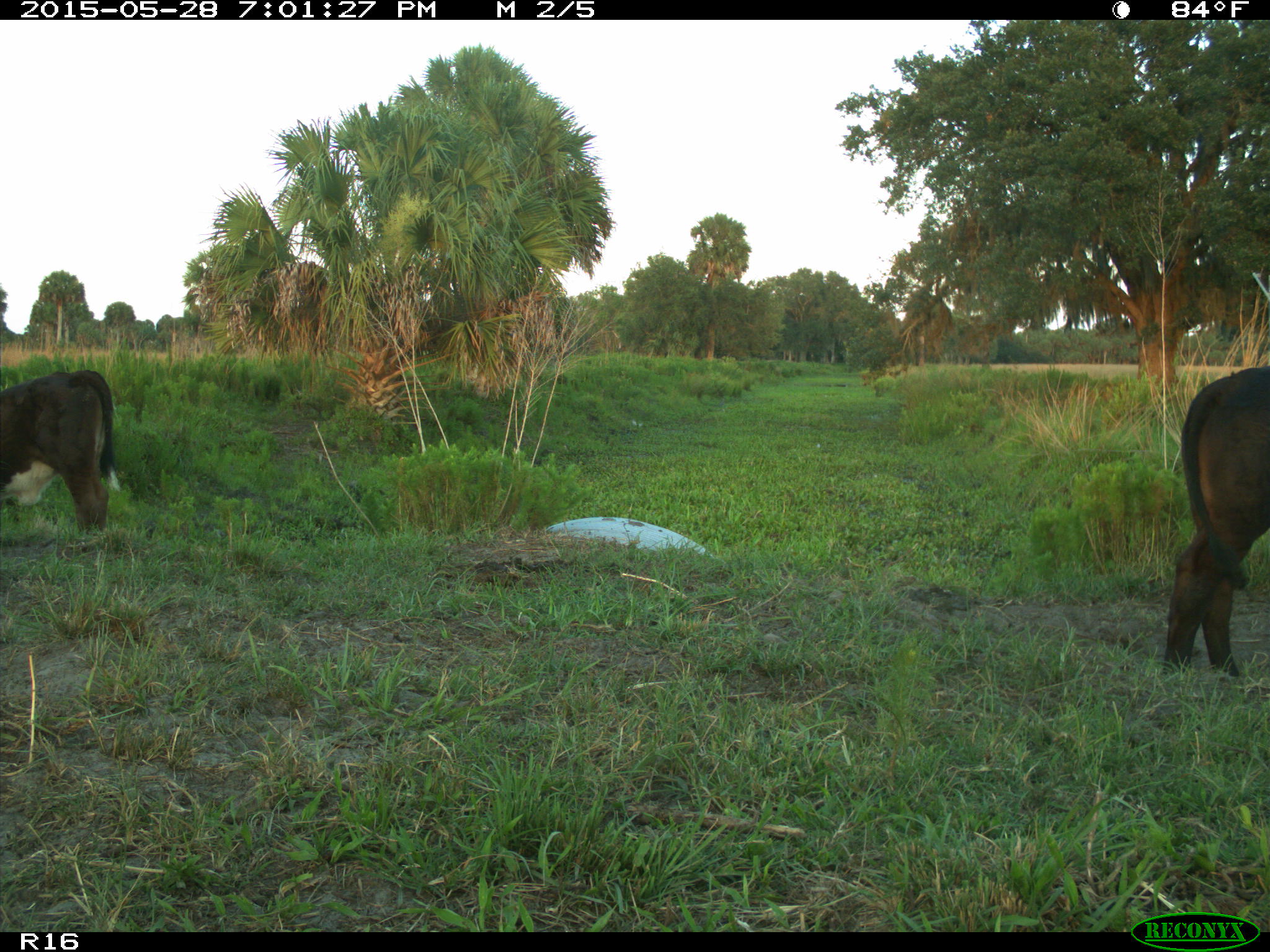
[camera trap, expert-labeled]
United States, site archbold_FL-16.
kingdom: Animalia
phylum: Chordata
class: Mammalia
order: Artiodactyla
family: Bovidae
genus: Bos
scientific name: Bos taurus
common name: domestic cow